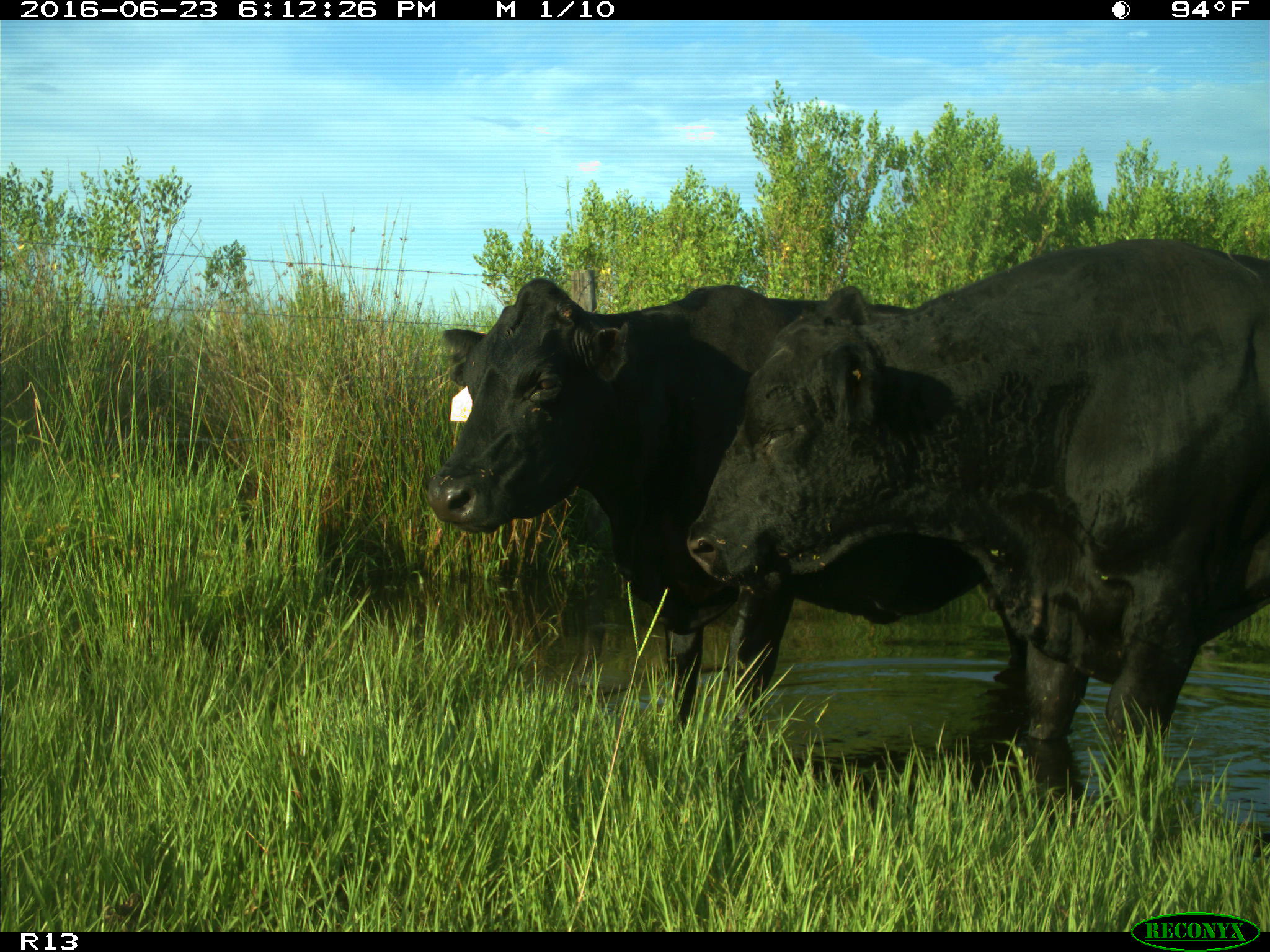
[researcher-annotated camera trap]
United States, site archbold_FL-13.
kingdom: Animalia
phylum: Chordata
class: Mammalia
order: Artiodactyla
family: Bovidae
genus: Bos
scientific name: Bos taurus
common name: domestic cow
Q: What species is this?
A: Bos taurus (domestic cow).